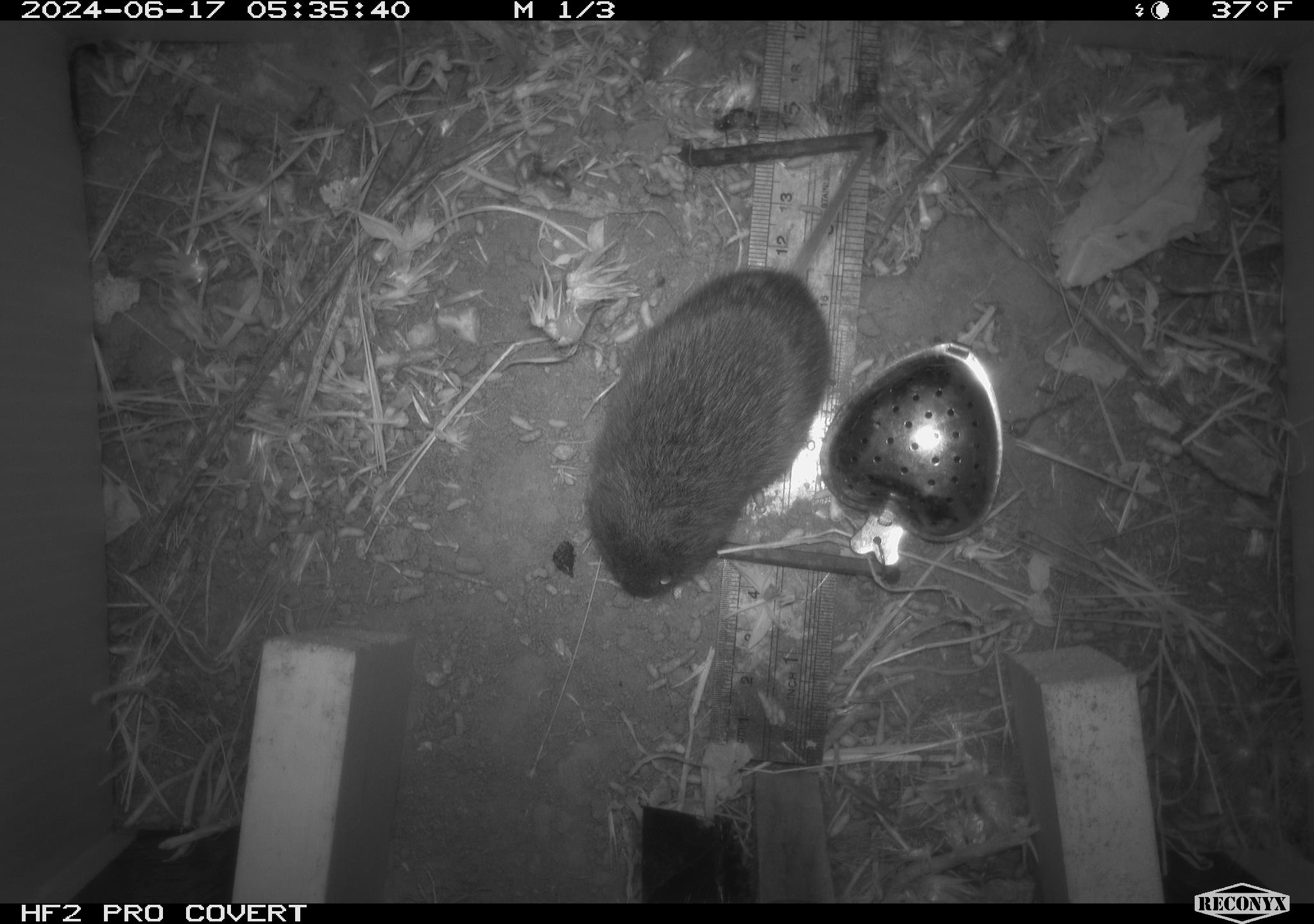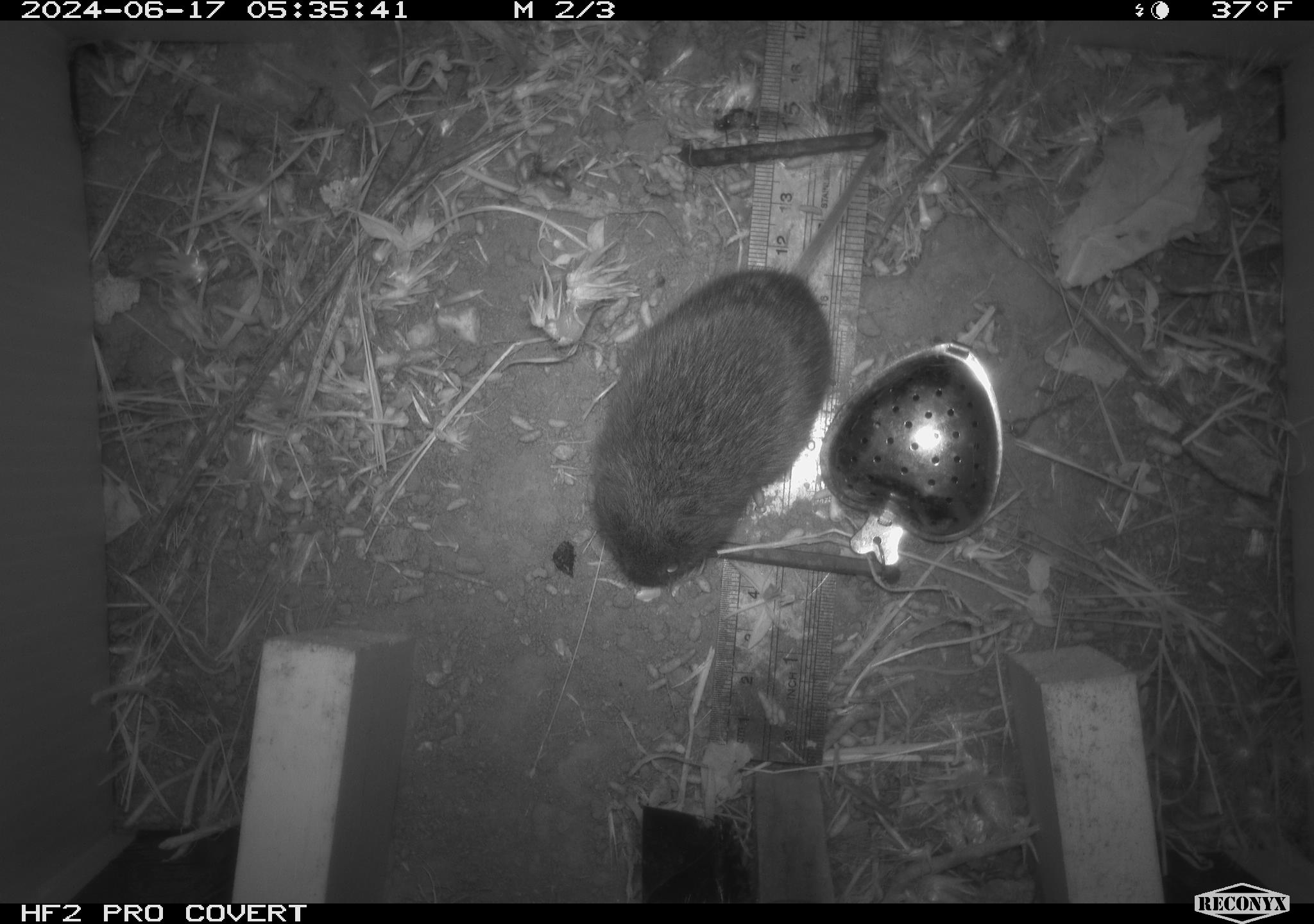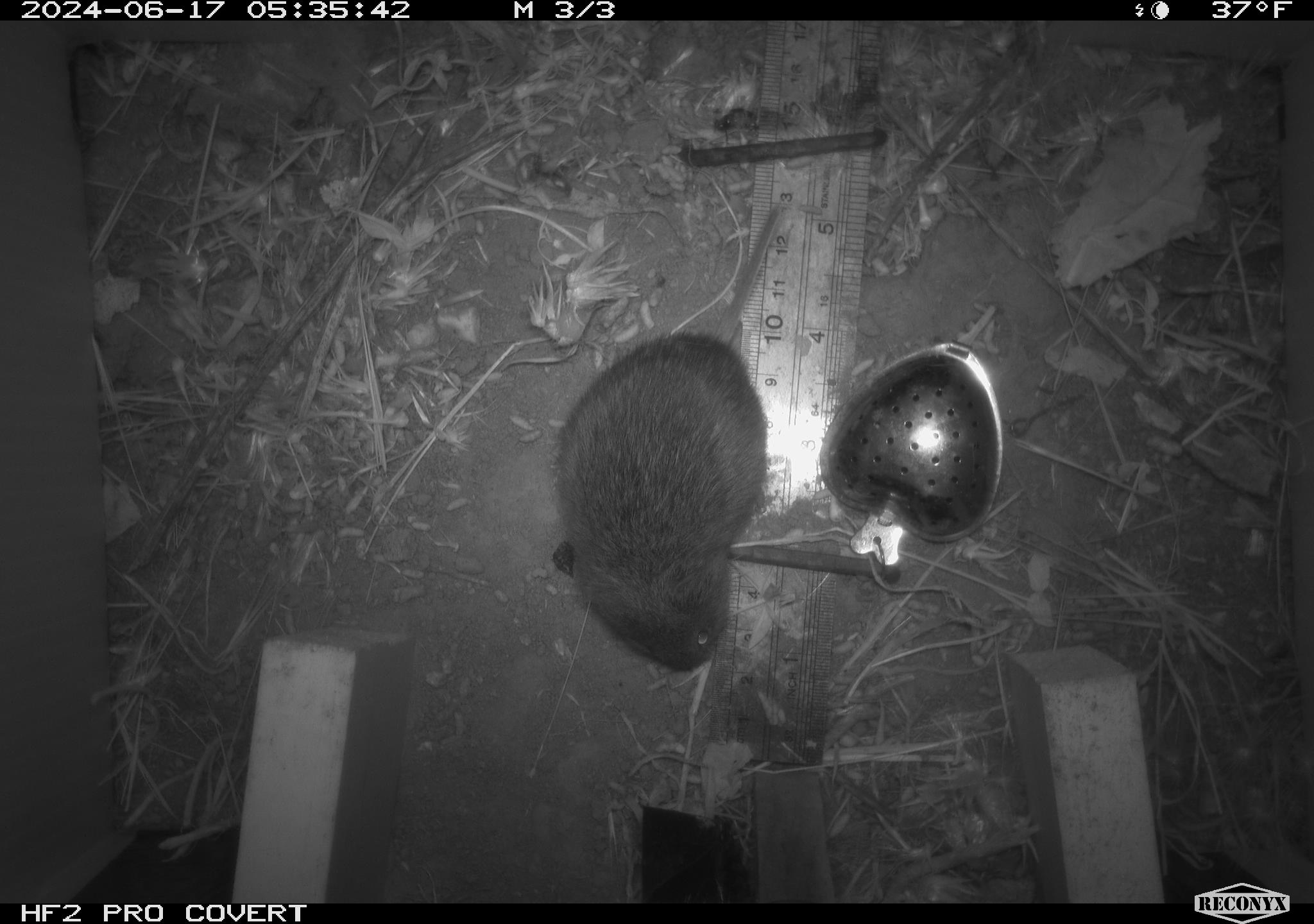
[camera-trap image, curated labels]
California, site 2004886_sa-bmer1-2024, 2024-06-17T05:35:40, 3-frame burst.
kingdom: Animalia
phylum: Chordata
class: Mammalia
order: Rodentia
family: Cricetidae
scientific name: Cricetidae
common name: hamsters, voles, lemmings, and allies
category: cricetidae family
Cricetidae family (hamsters, voles, lemmings, and allies) (Cricetidae).